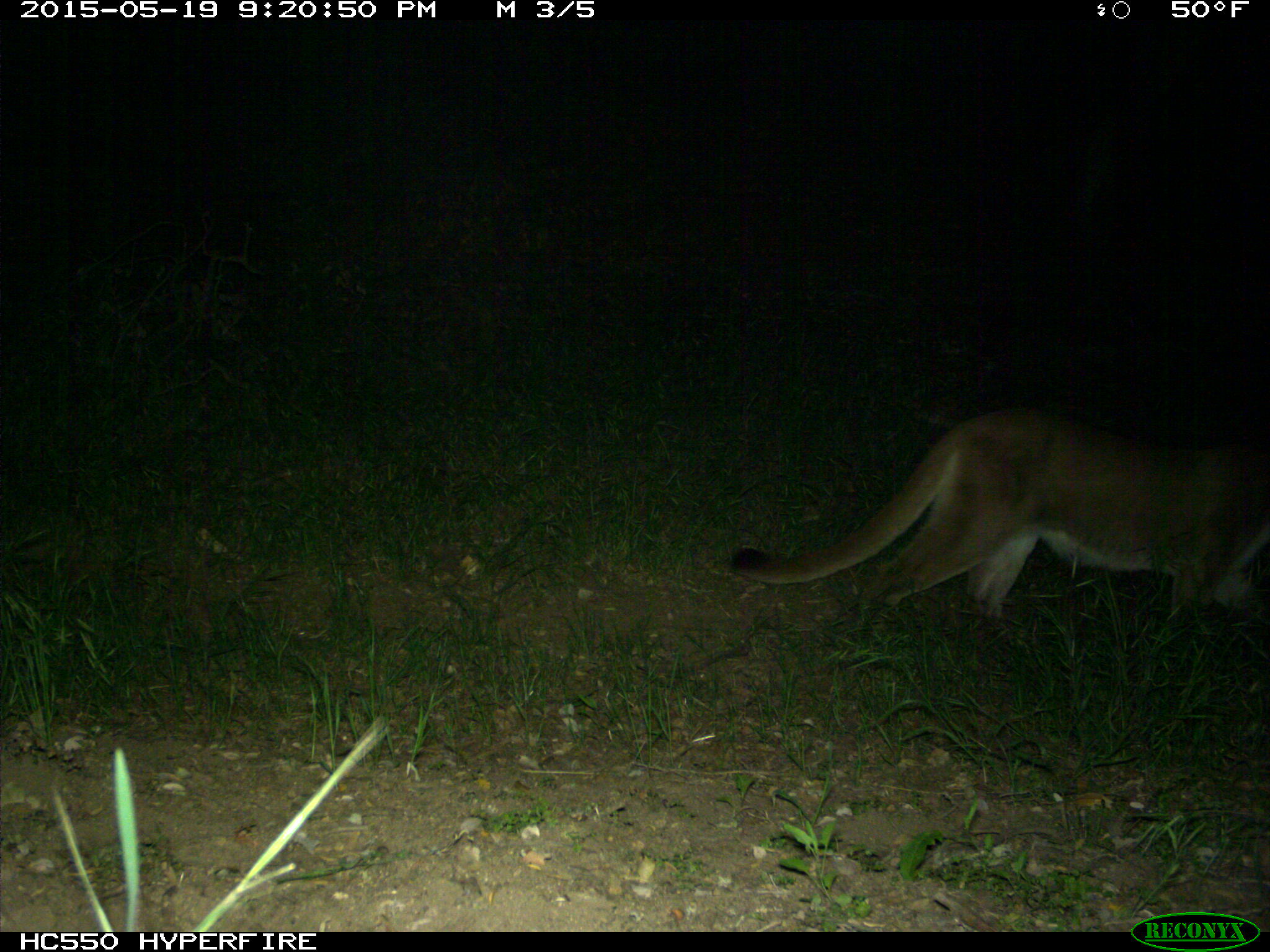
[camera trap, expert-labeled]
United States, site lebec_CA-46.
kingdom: Animalia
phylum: Chordata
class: Mammalia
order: Carnivora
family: Felidae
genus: Puma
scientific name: Puma concolor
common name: mountain lion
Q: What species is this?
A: Puma concolor (mountain lion).